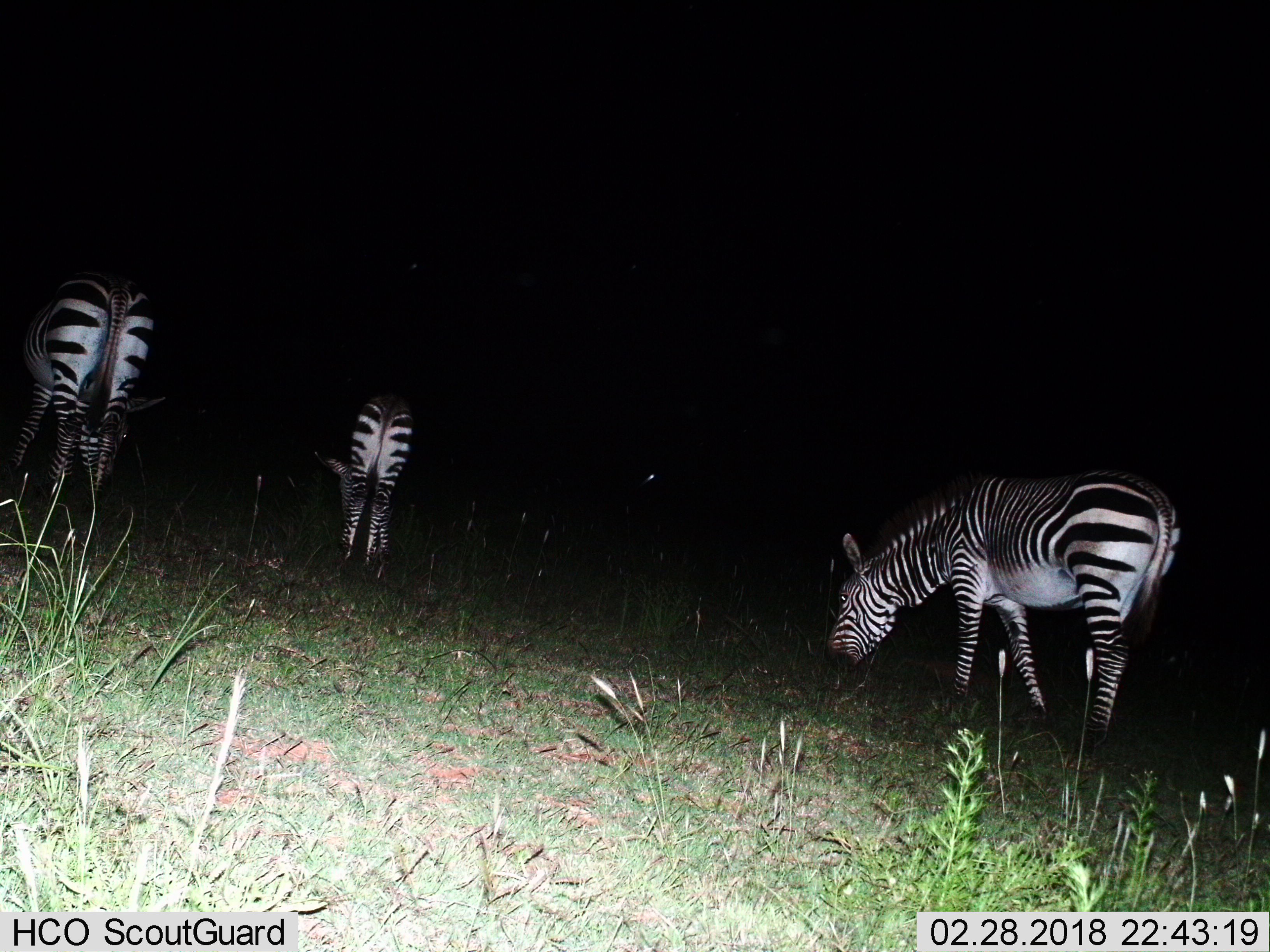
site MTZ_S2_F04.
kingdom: Animalia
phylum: Chordata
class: Mammalia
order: Perissodactyla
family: Equidae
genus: Equus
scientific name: Equus zebra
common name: mountain zebra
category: zebramountain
Zebramountain (mountain zebra) (Equus zebra), count 3. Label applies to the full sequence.